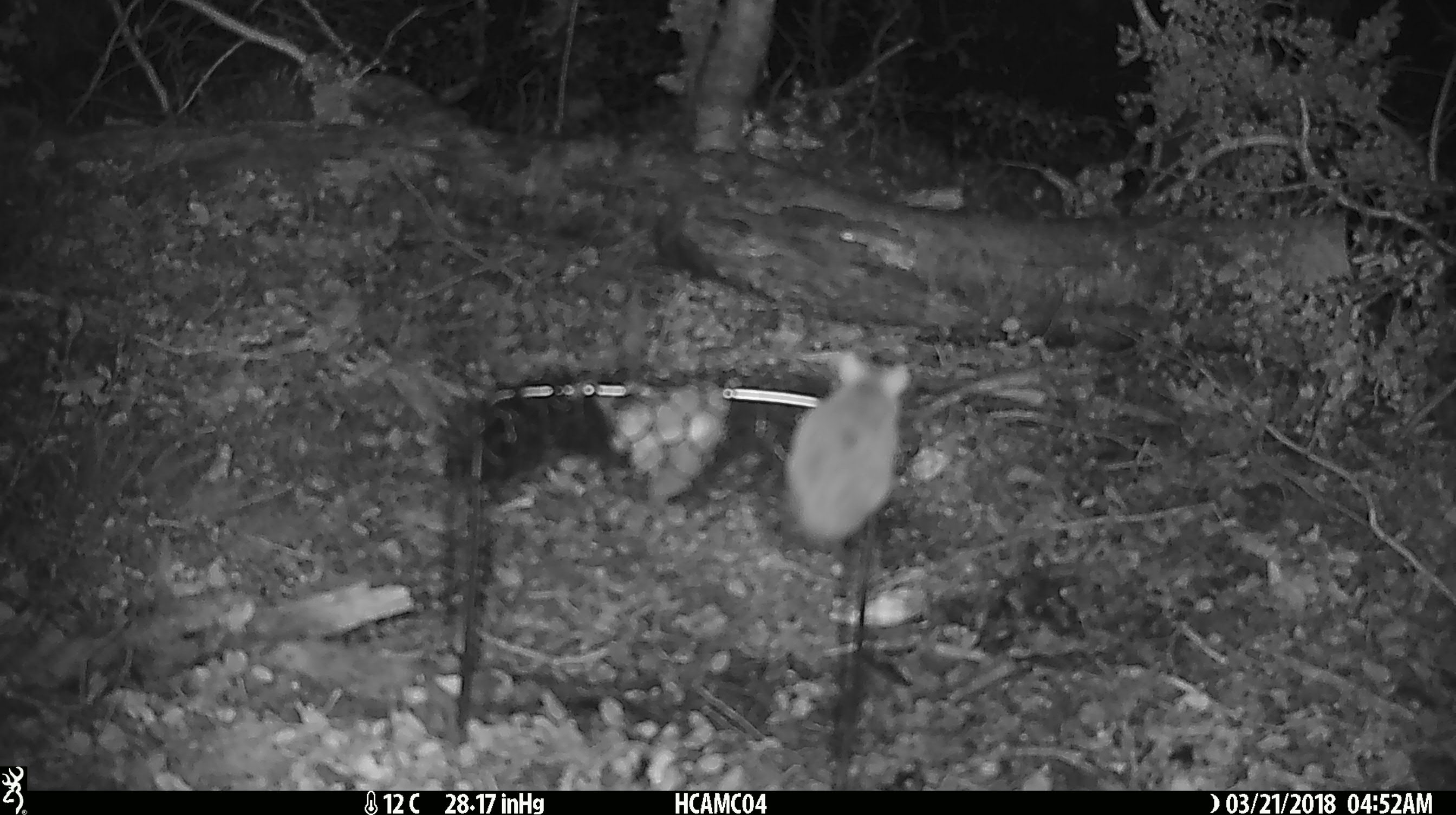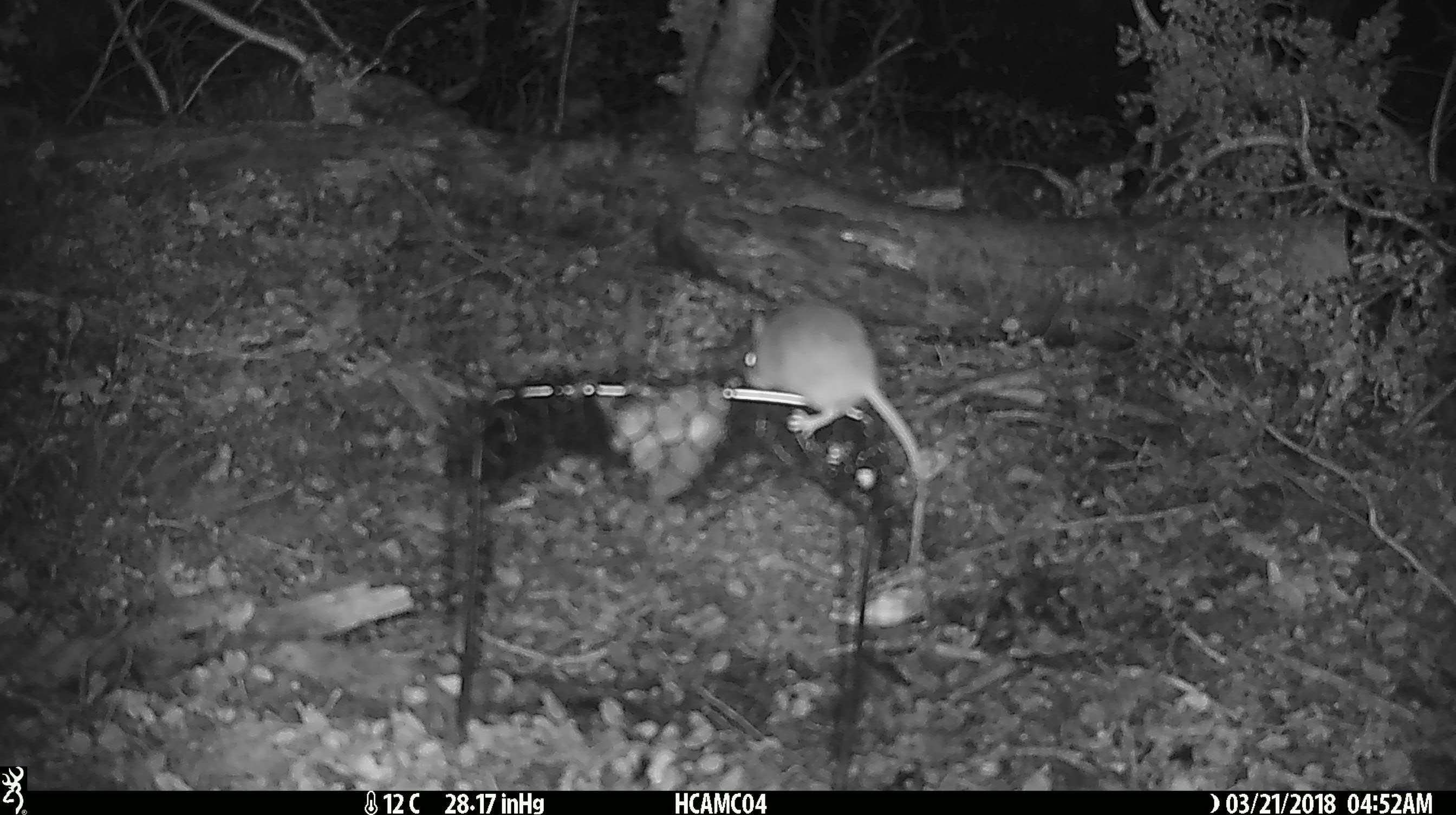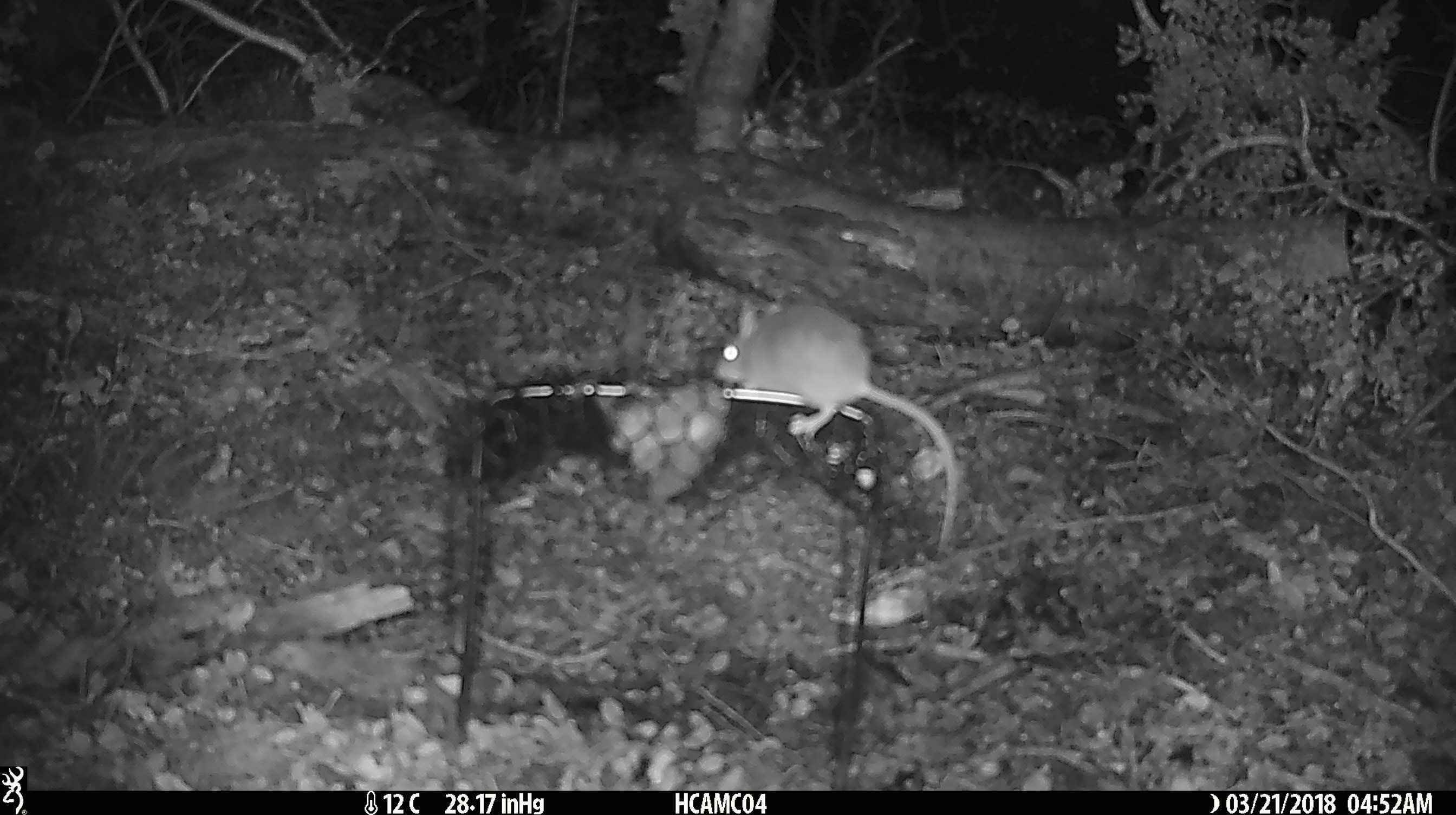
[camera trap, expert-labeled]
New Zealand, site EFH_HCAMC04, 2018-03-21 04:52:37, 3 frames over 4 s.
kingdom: Animalia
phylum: Chordata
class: Mammalia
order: Rodentia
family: Muridae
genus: Mus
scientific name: Mus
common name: mouse